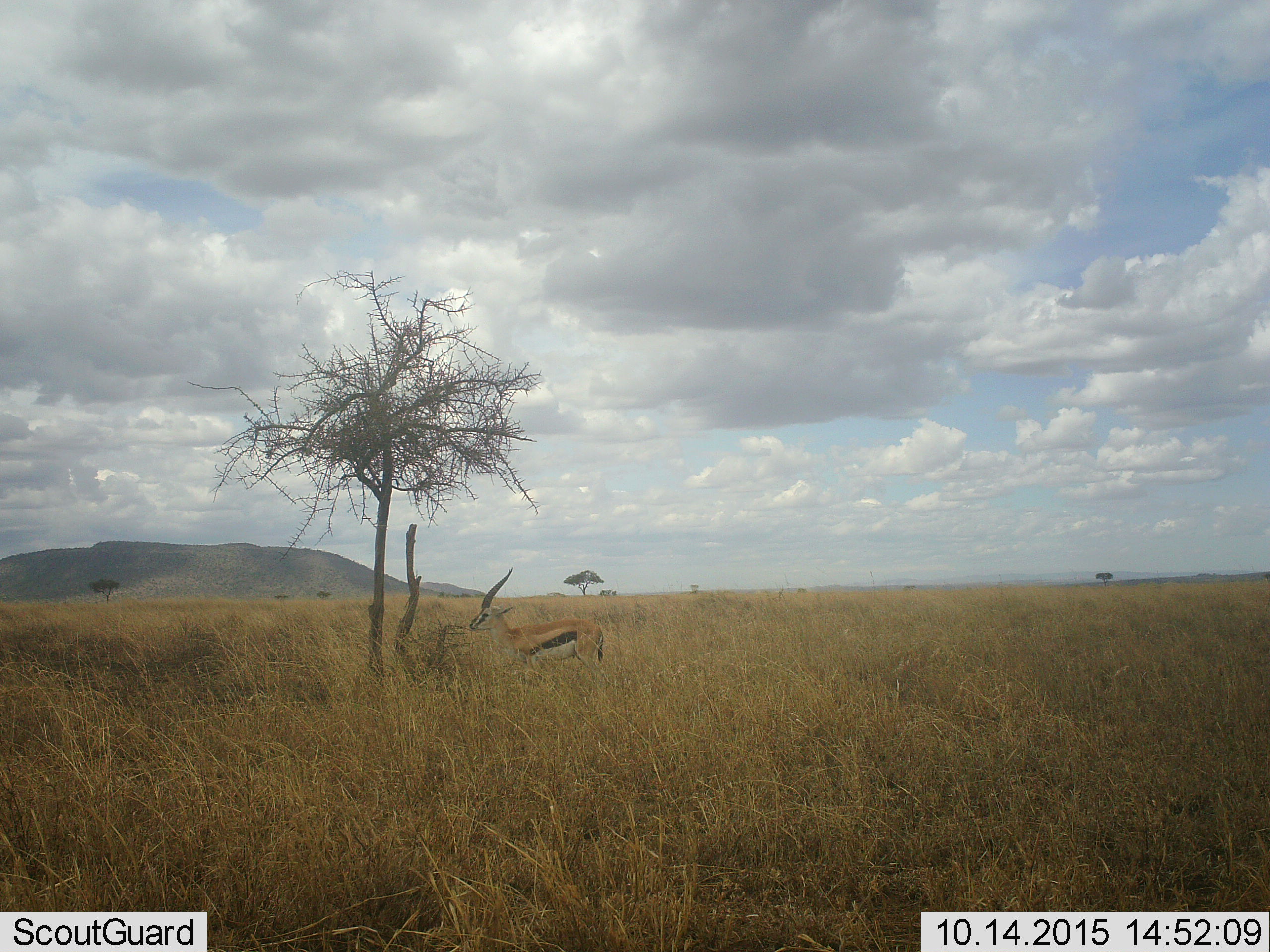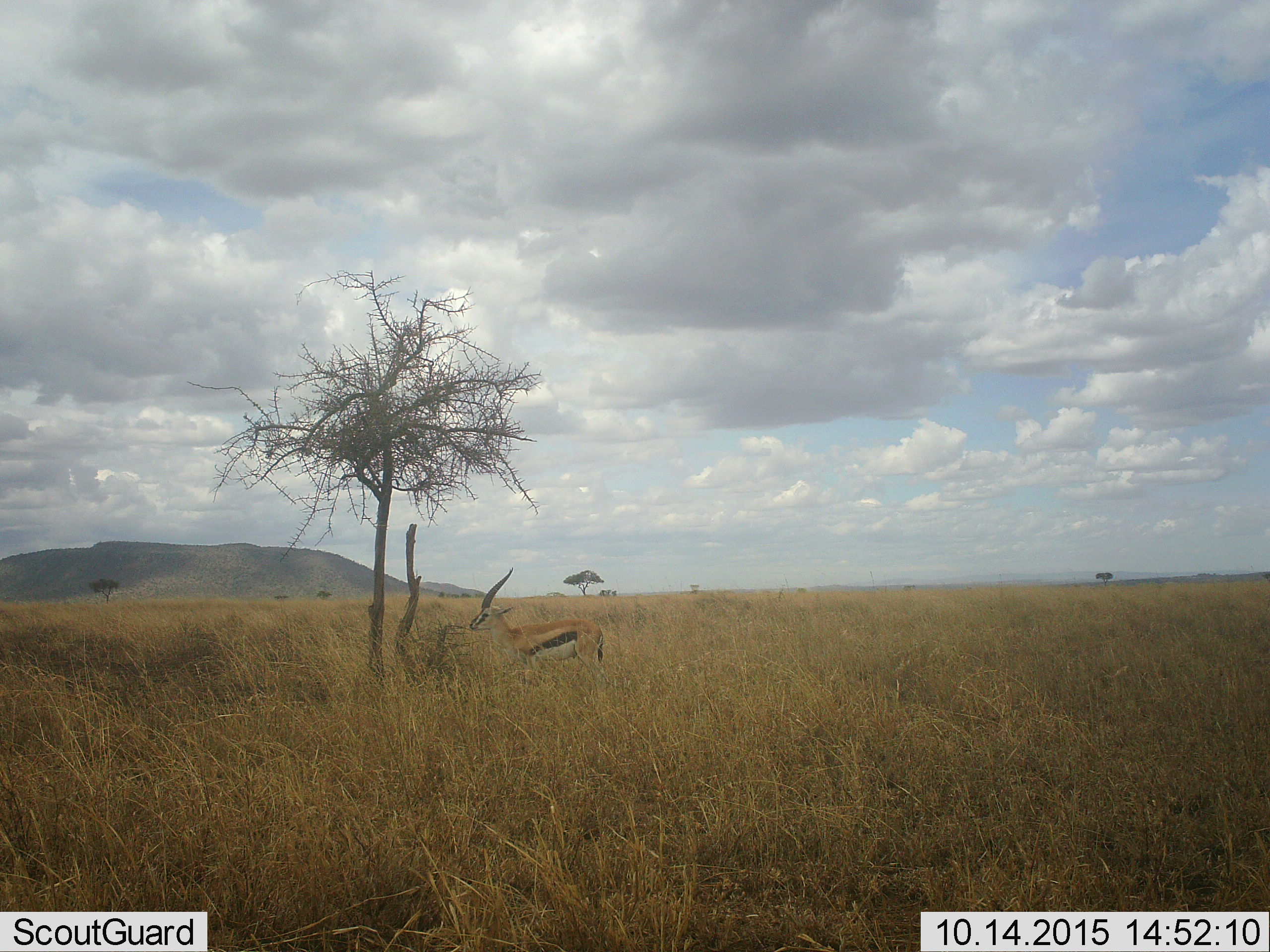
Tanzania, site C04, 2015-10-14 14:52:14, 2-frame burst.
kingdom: Animalia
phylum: Chordata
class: Mammalia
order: Artiodactyla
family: Bovidae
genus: Eudorcas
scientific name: Eudorcas thomsonii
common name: thomson's gazelle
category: gazellethomsons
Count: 1.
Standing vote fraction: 94%.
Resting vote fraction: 6%.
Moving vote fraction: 0%.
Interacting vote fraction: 0%.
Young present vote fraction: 0%.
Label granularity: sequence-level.